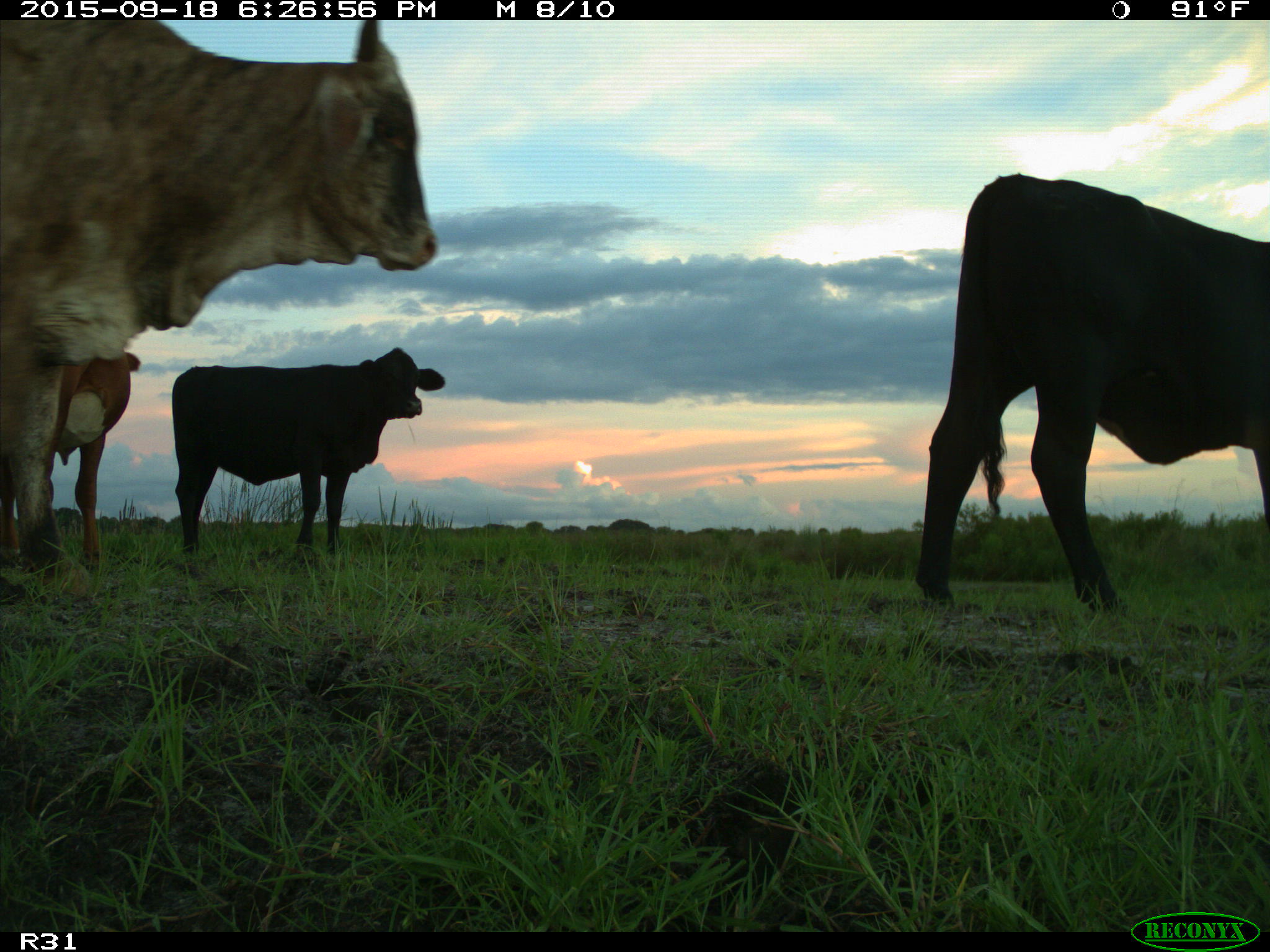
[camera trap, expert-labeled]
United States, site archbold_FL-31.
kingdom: Animalia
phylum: Chordata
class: Mammalia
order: Artiodactyla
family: Bovidae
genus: Bos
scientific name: Bos taurus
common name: domestic cow